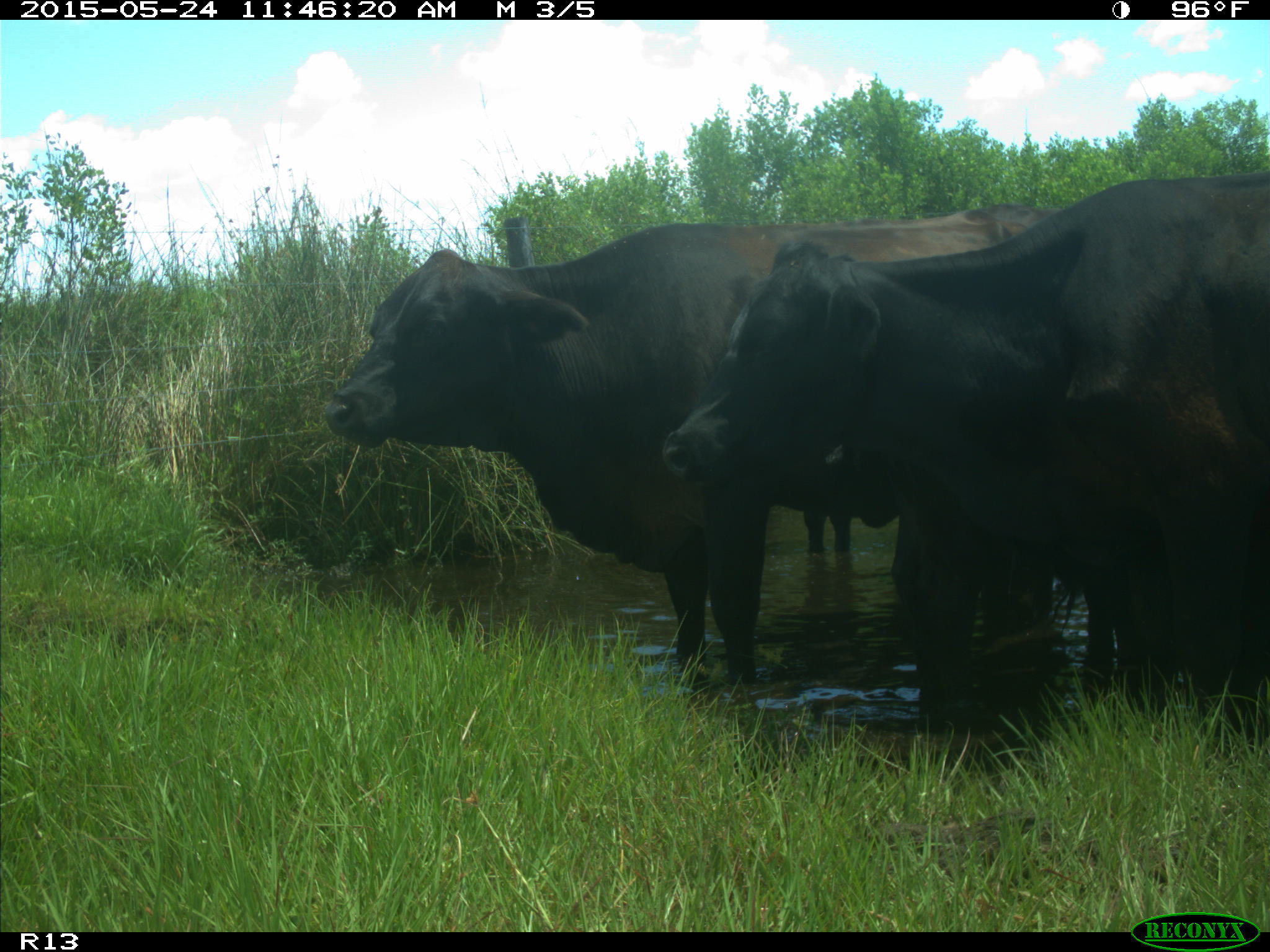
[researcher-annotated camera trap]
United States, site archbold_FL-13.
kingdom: Animalia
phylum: Chordata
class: Mammalia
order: Artiodactyla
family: Bovidae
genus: Bos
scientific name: Bos taurus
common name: domestic cow